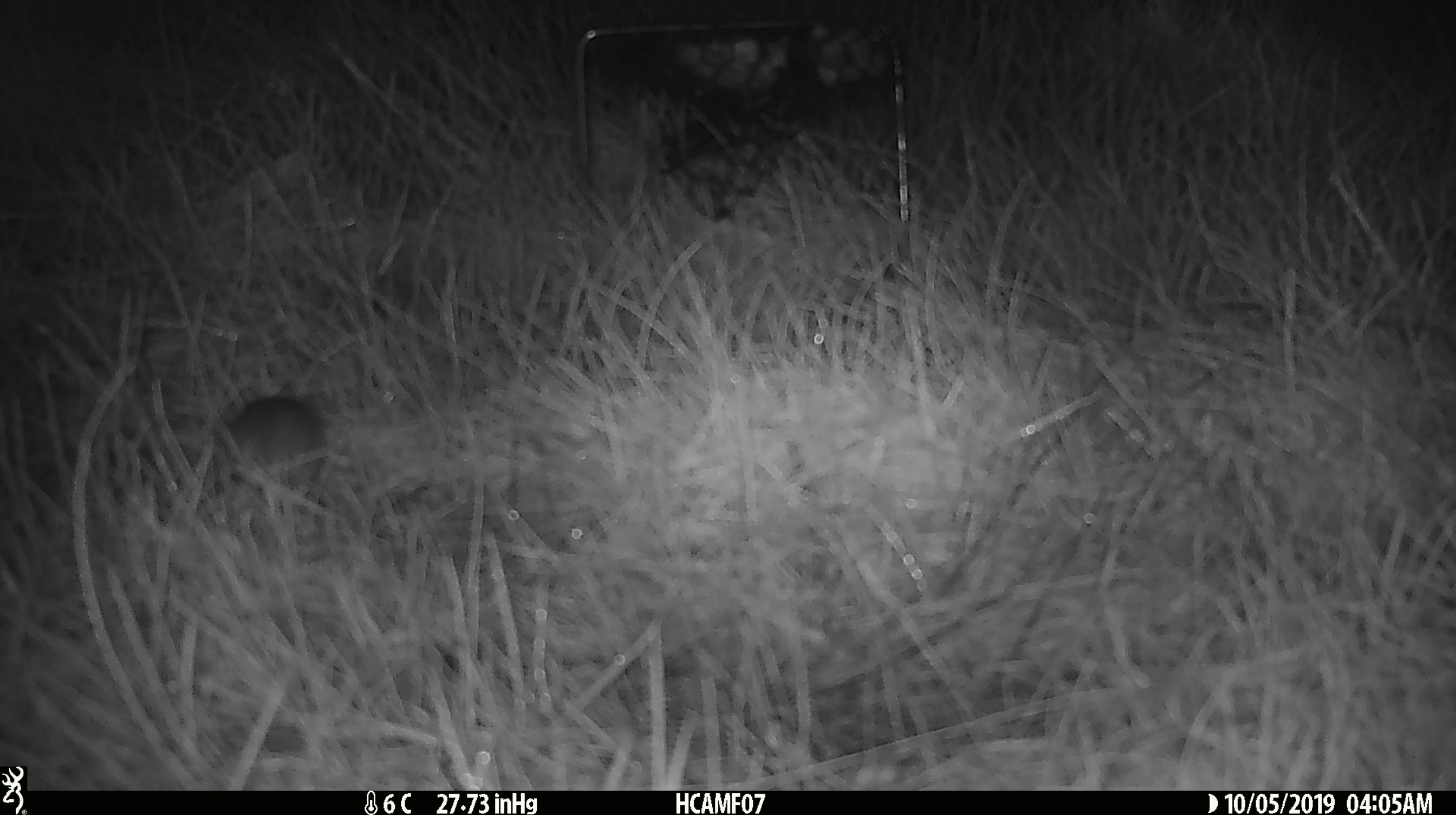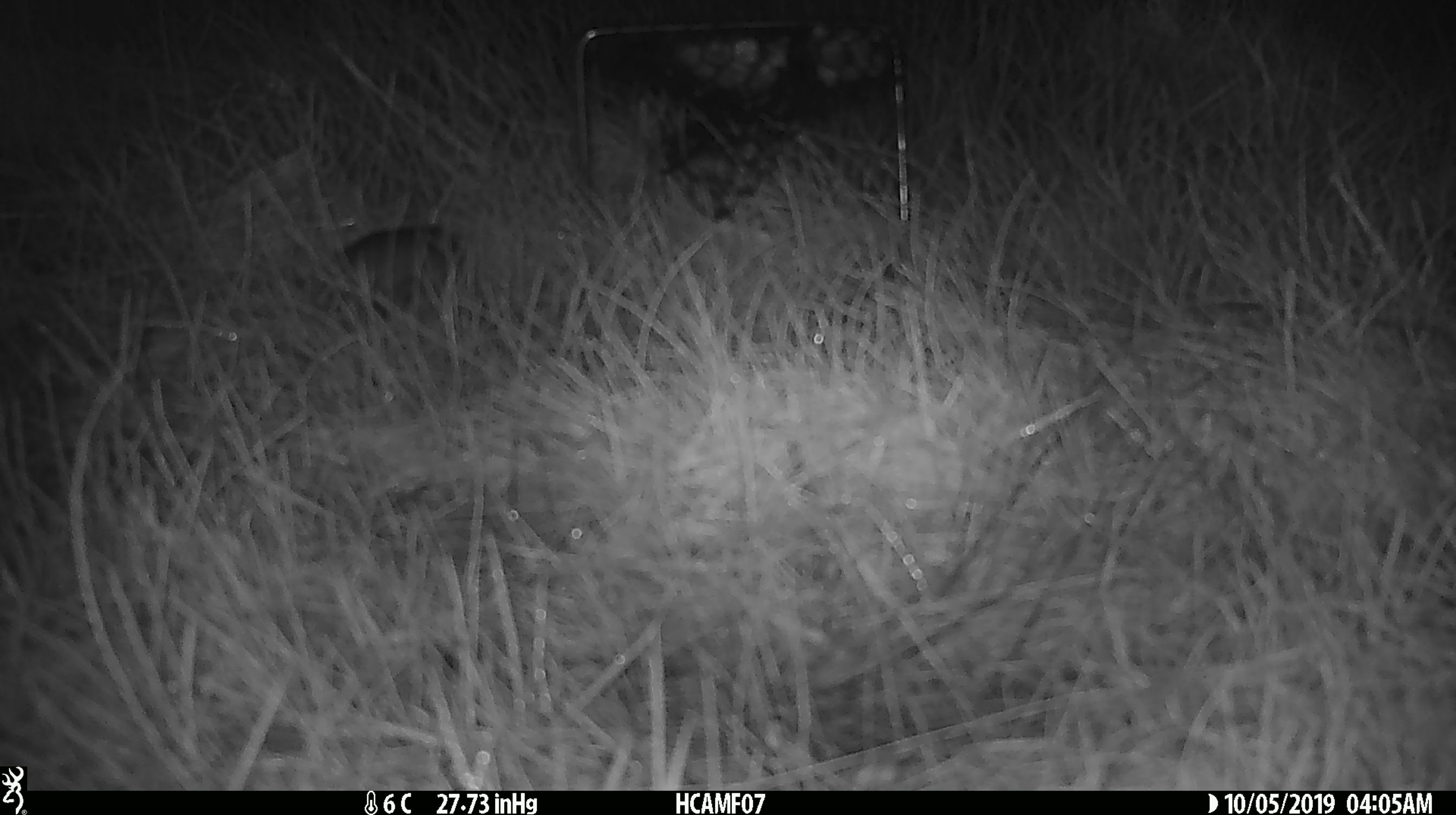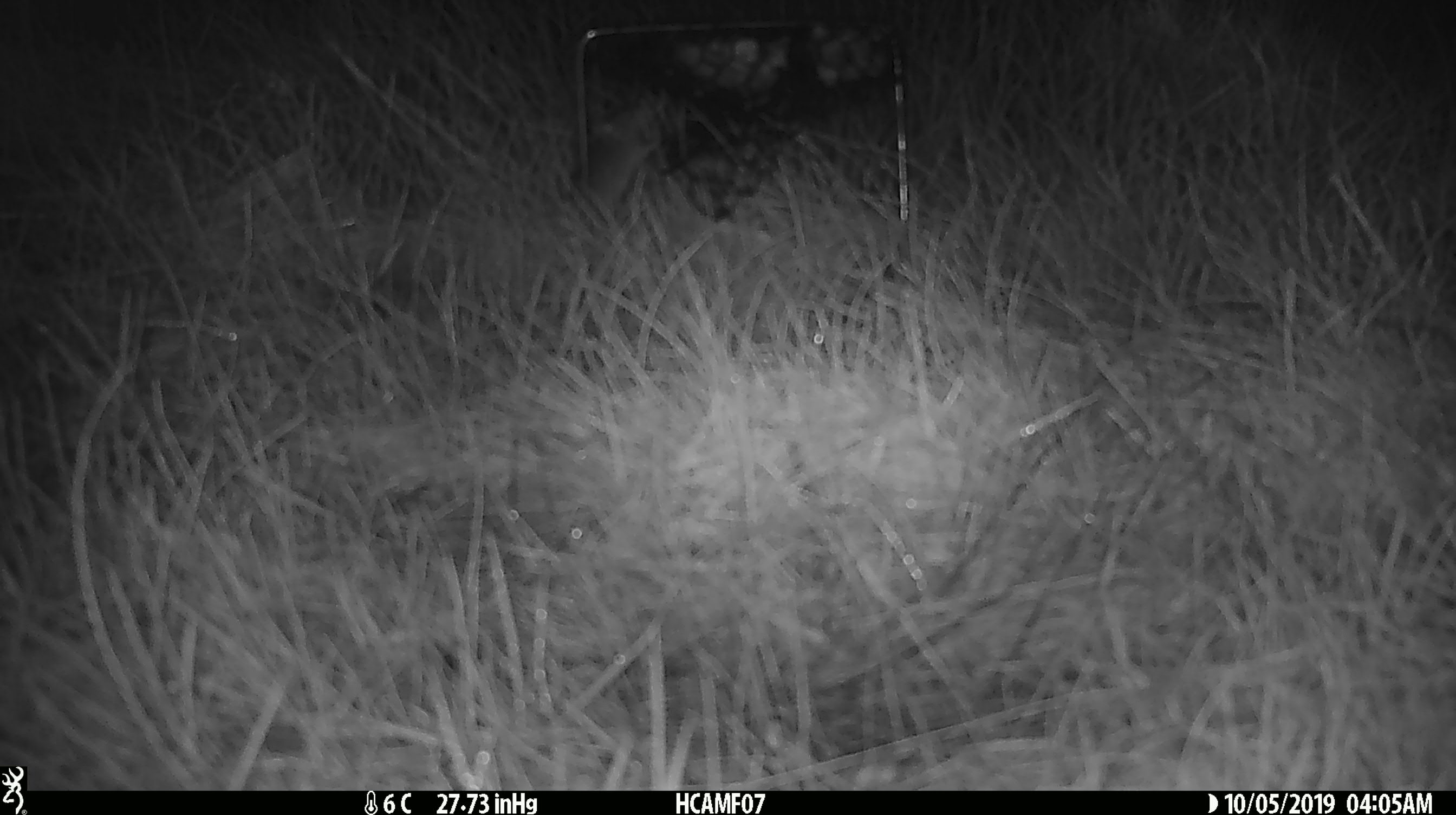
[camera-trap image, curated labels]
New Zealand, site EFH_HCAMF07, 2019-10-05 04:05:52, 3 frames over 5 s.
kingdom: Animalia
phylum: Chordata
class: Mammalia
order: Rodentia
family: Muridae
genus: Mus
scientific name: Mus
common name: mouse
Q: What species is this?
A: Mouse (Mus).